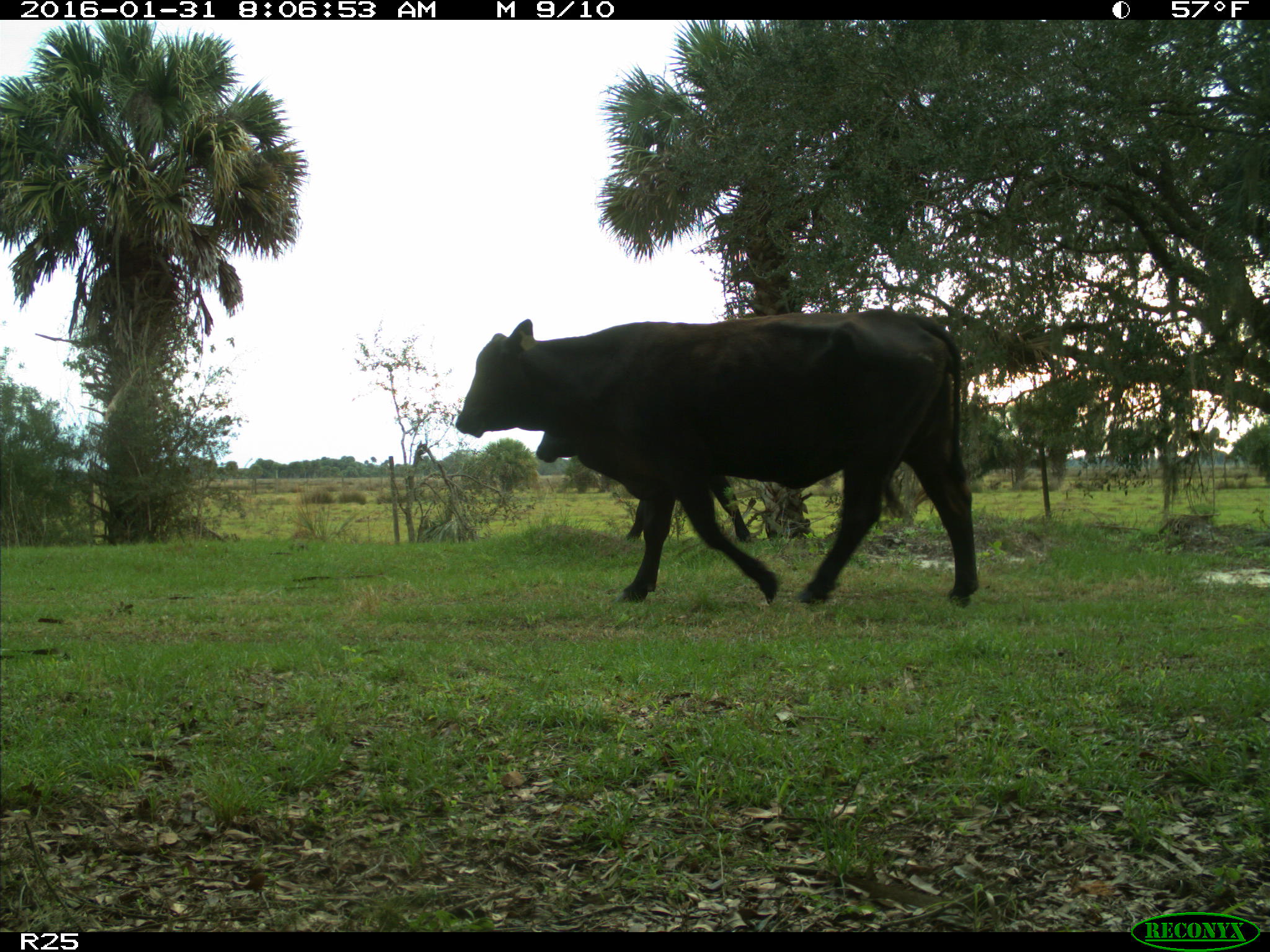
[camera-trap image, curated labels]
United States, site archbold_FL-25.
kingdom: Animalia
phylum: Chordata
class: Mammalia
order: Artiodactyla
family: Bovidae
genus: Bos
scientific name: Bos taurus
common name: domestic cow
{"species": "Bos taurus (domestic cow)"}